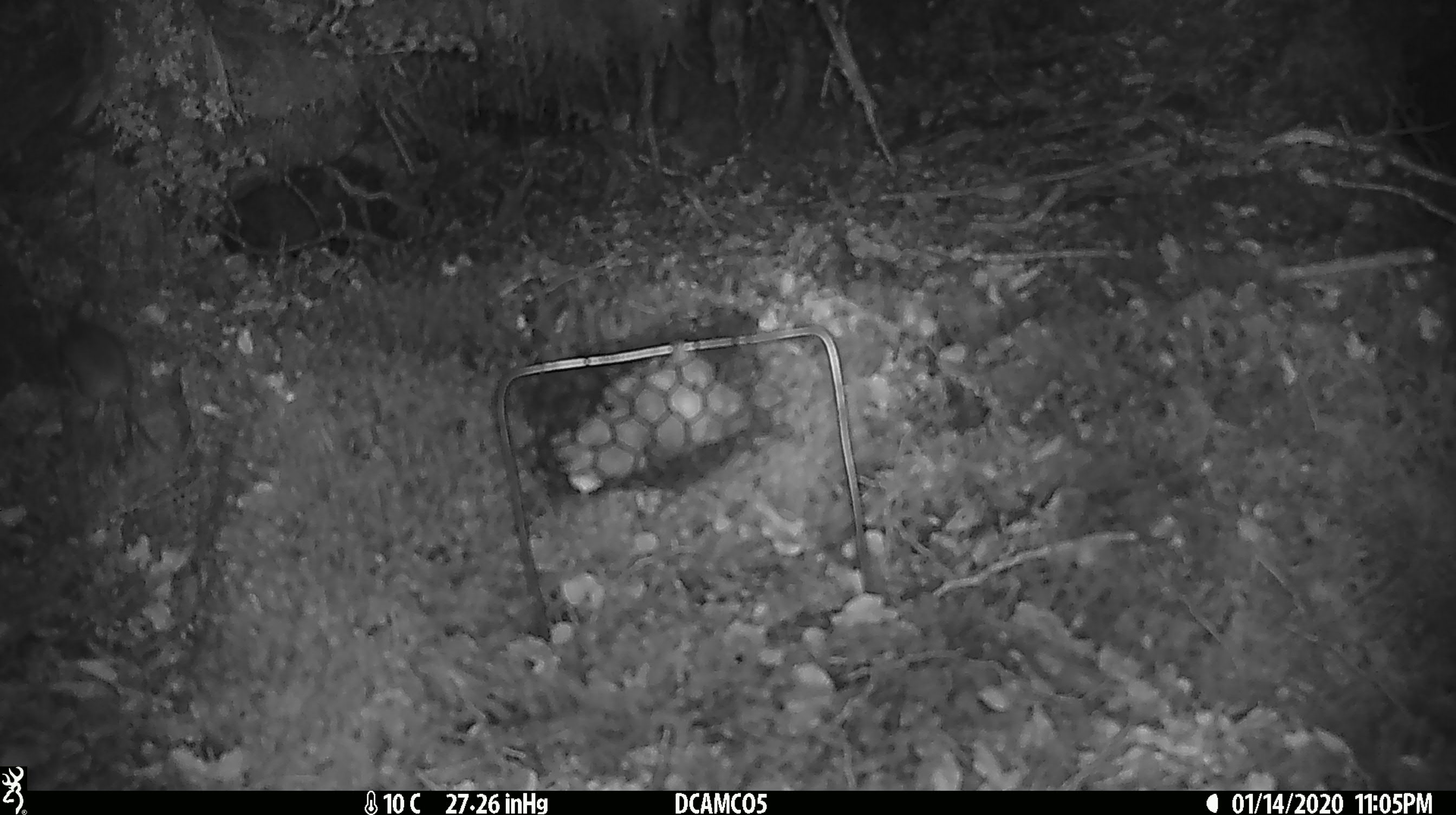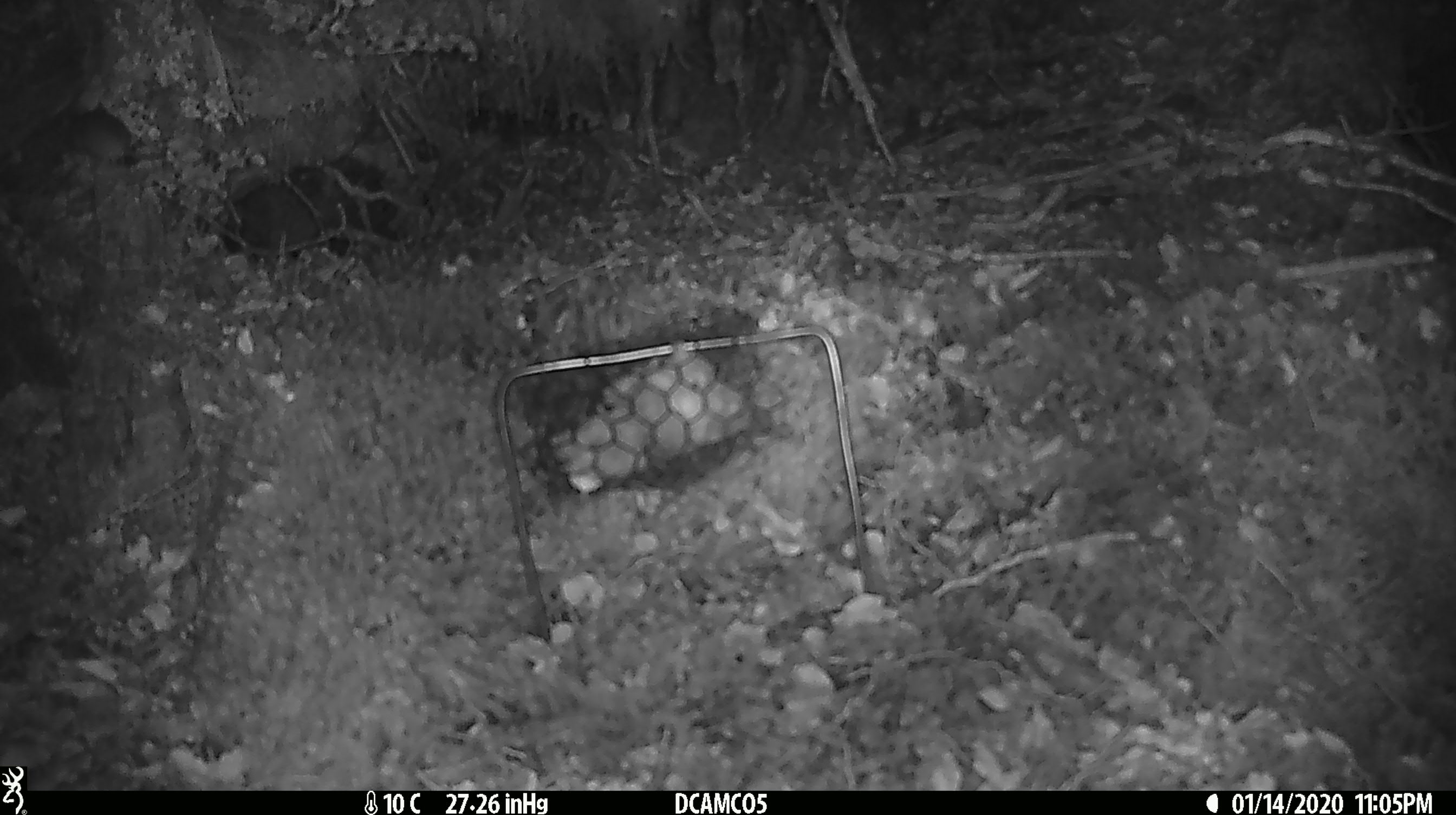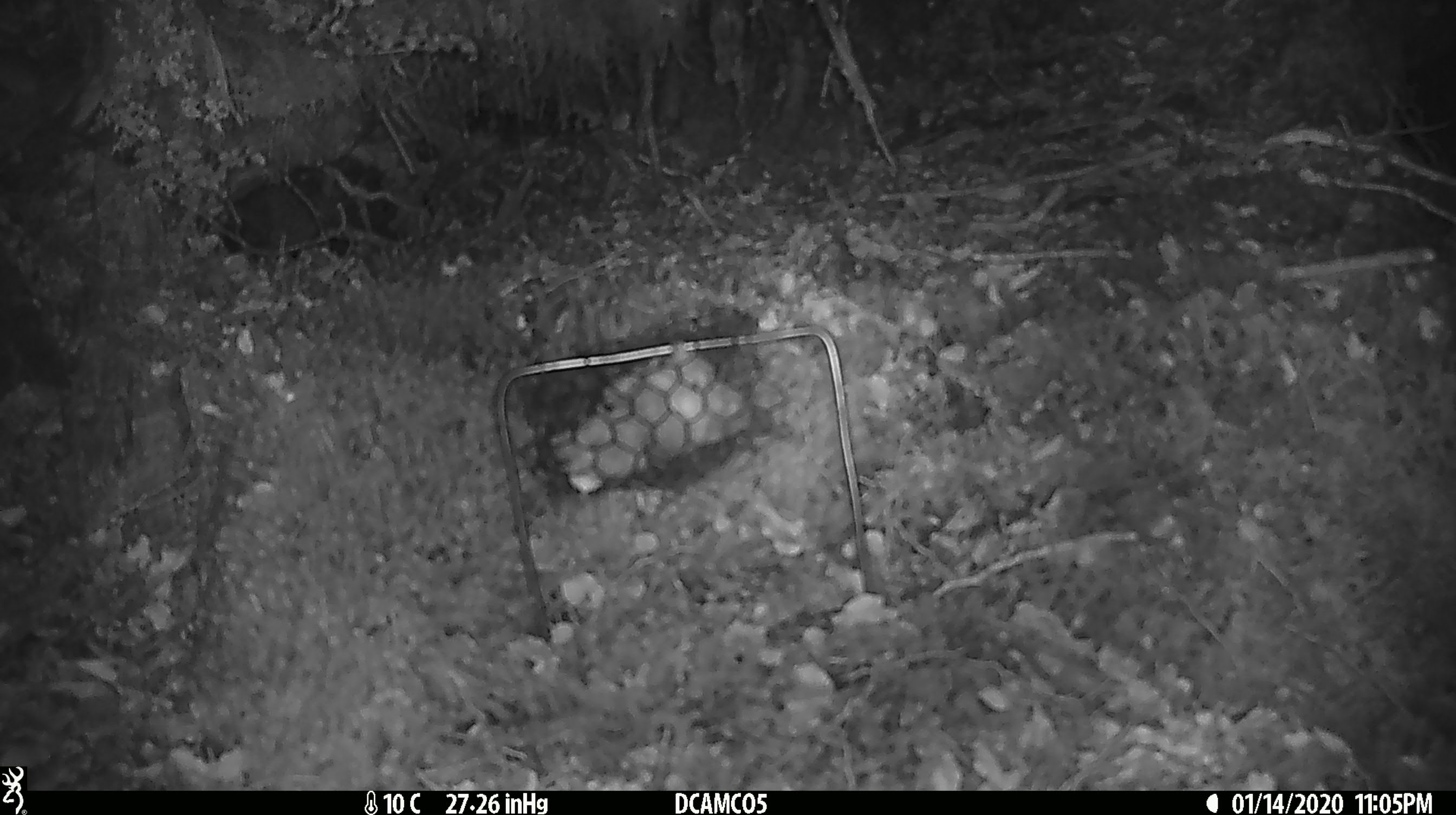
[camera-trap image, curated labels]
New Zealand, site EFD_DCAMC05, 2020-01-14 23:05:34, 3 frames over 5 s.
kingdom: Animalia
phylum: Chordata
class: Mammalia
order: Rodentia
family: Muridae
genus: Mus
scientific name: Mus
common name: mouse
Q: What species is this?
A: Mouse (Mus).